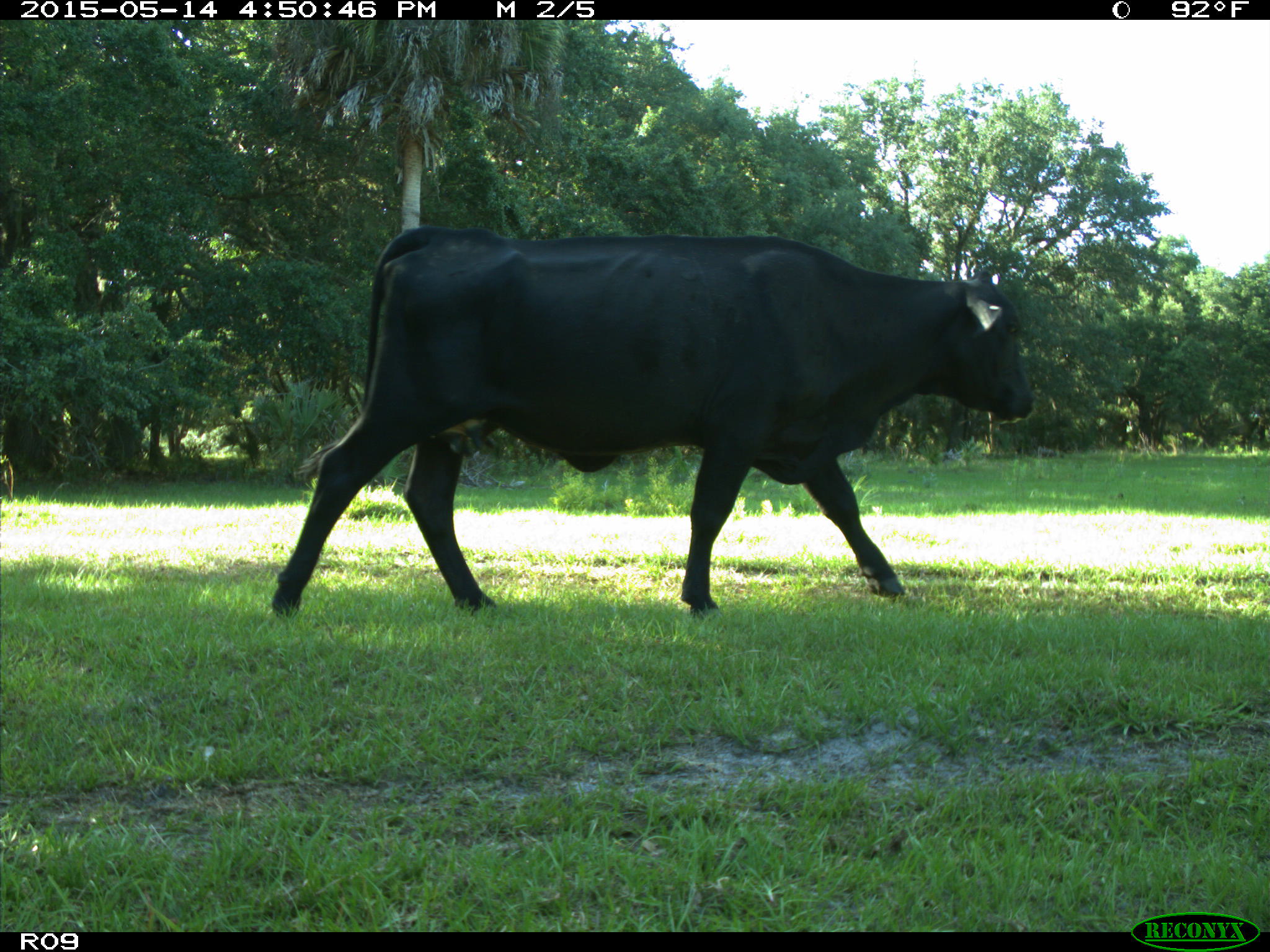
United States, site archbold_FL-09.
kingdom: Animalia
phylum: Chordata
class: Mammalia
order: Artiodactyla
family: Bovidae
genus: Bos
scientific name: Bos taurus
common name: domestic cow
Bos taurus (domestic cow).